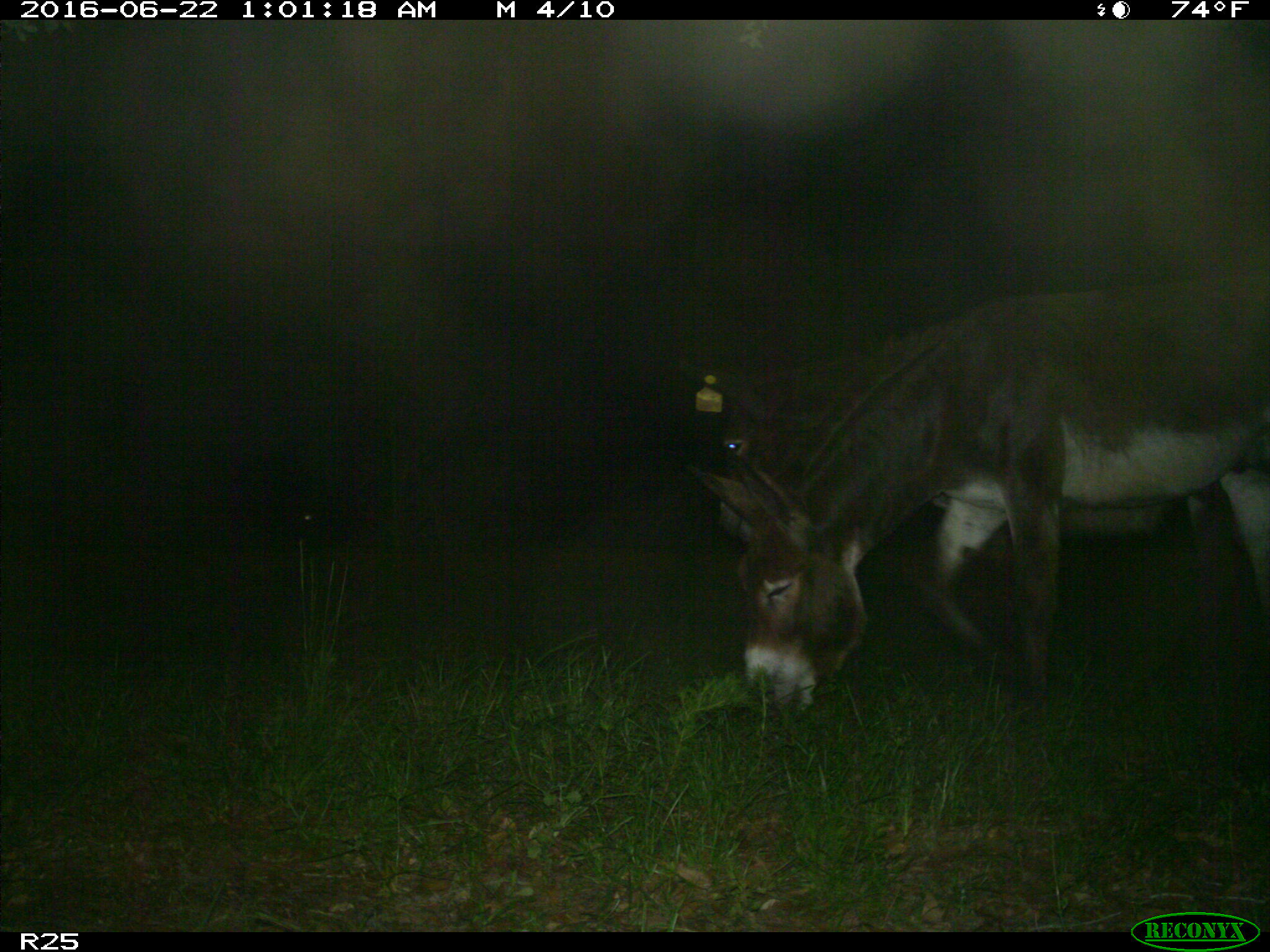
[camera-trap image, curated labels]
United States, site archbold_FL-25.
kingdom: Animalia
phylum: Chordata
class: Mammalia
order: Artiodactyla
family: Bovidae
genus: Bos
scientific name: Bos taurus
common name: domestic cow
Bos taurus (domestic cow).